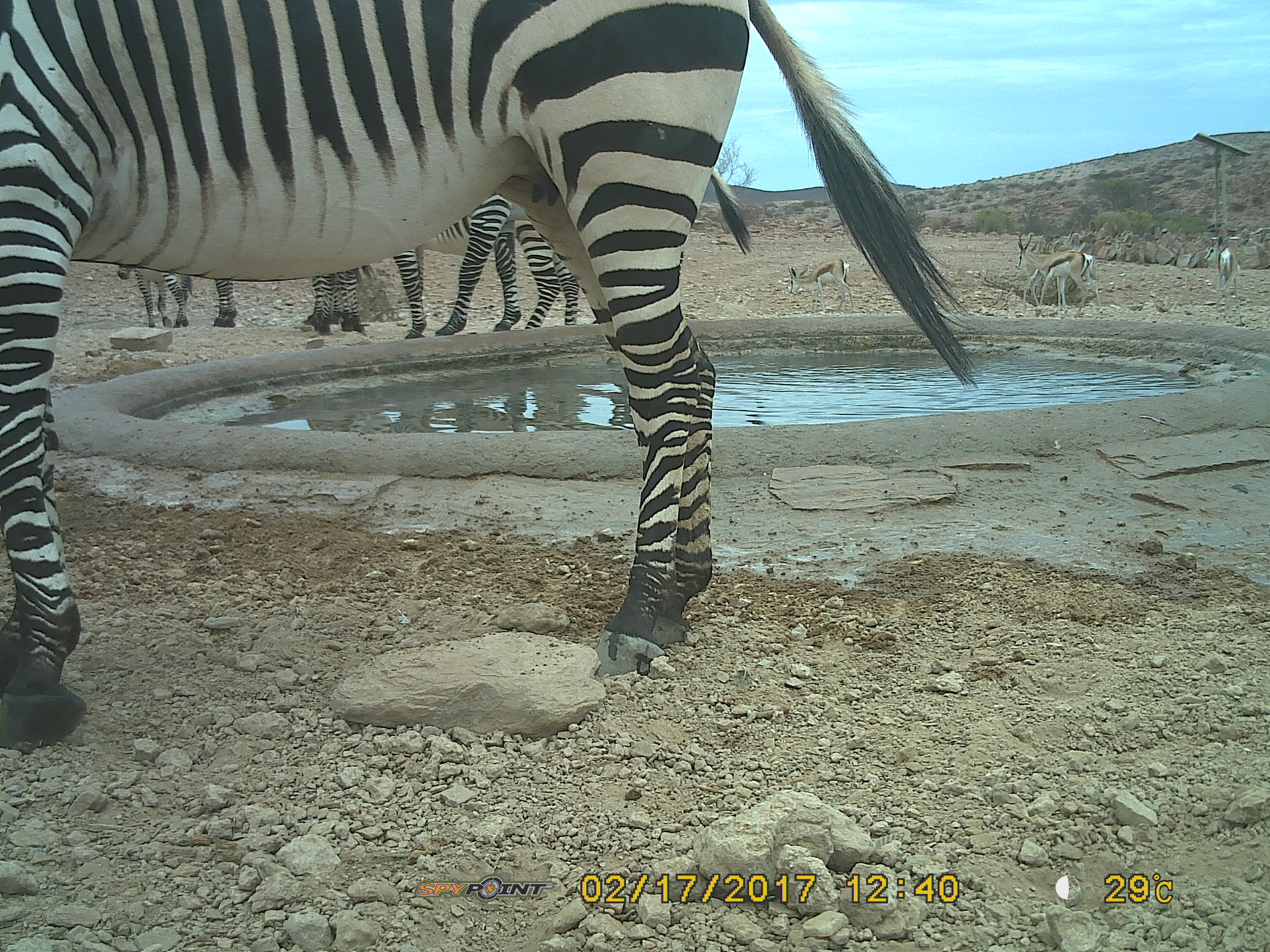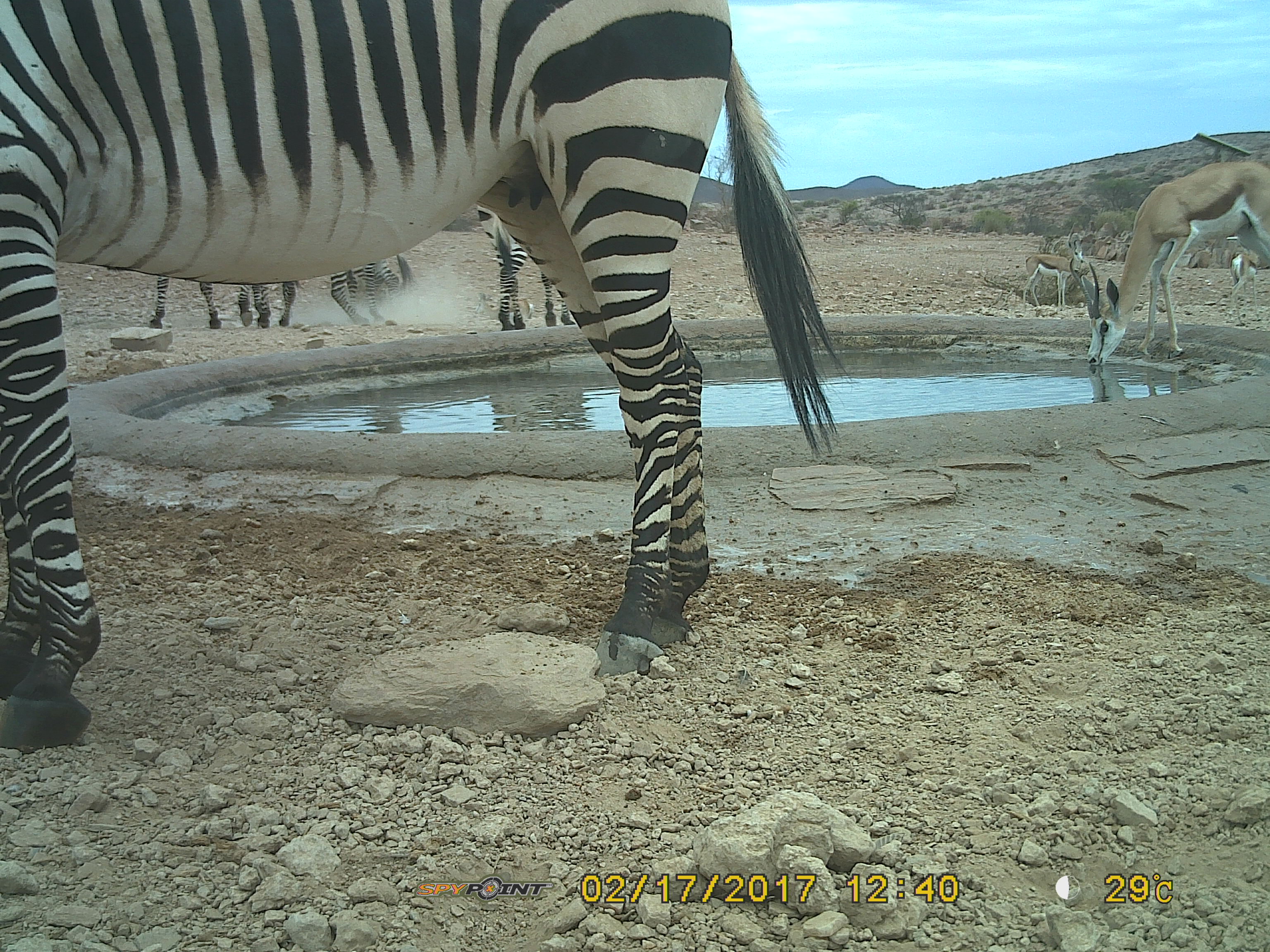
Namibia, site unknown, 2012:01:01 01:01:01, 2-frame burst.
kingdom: Animalia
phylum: Chordata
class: Mammalia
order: Perissodactyla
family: Equidae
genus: Equus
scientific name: Equus zebra hartmannae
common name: hartmann's mountain zebra